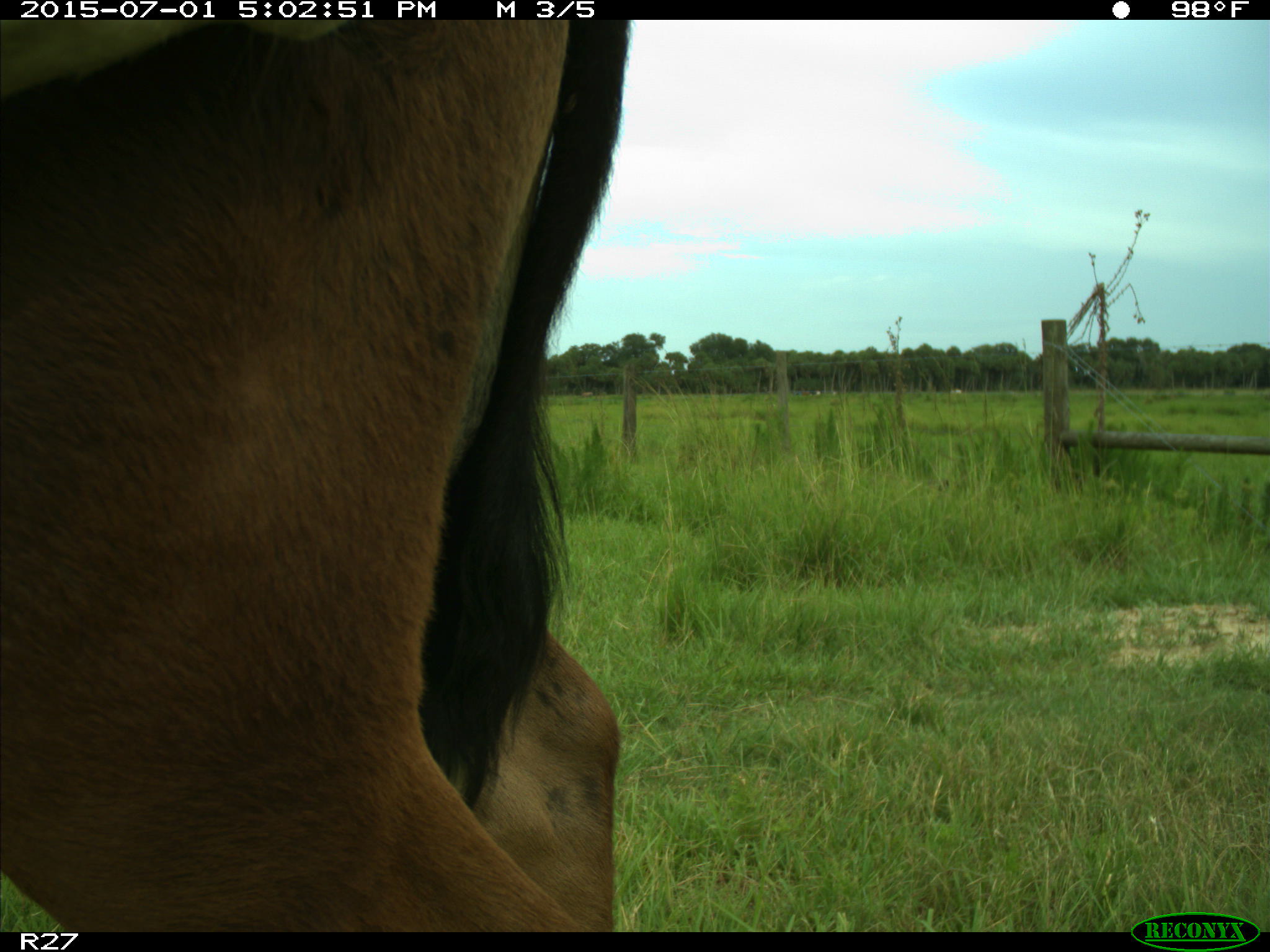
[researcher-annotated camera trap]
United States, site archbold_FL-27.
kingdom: Animalia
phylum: Chordata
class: Mammalia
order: Artiodactyla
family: Bovidae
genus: Bos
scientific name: Bos taurus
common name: domestic cow